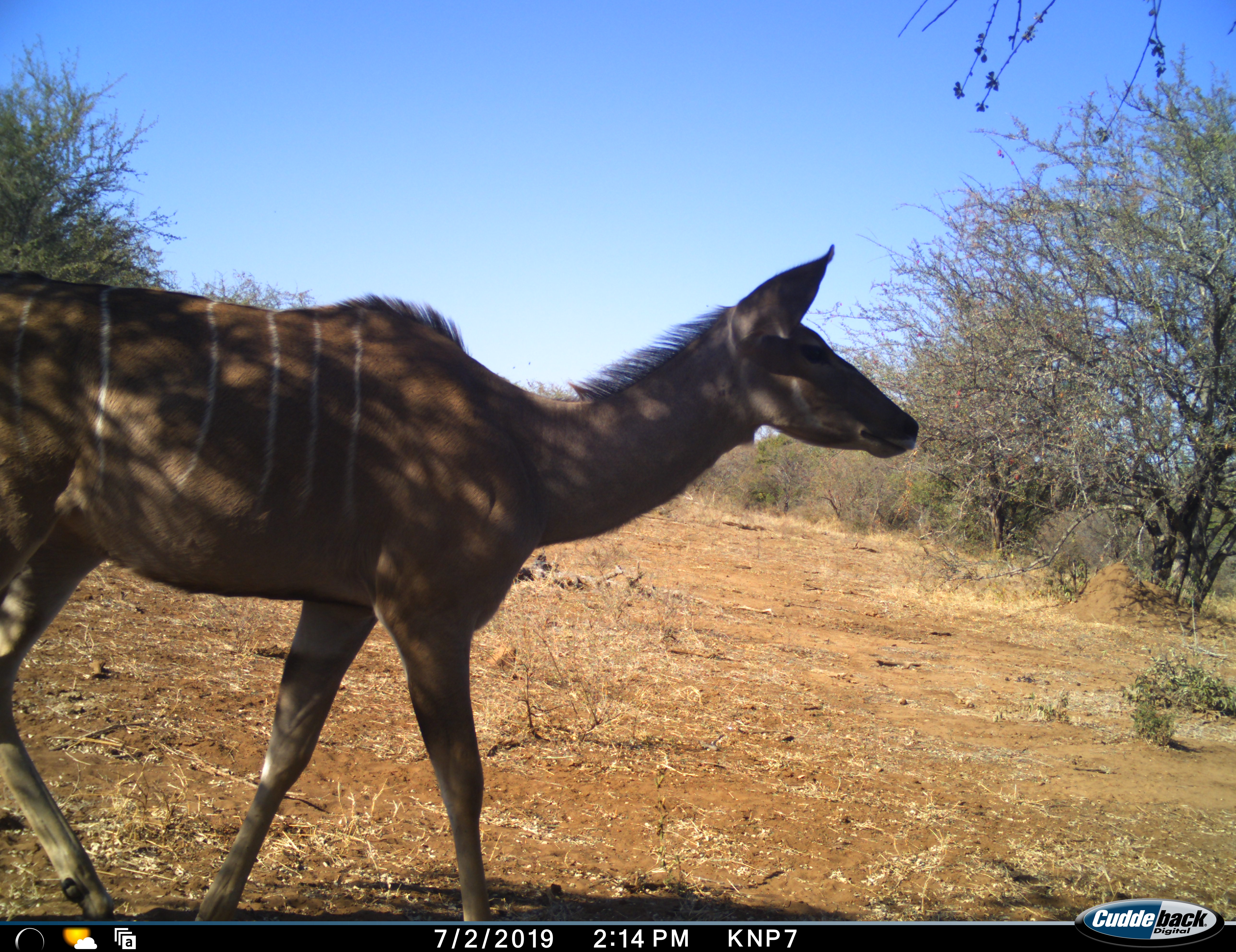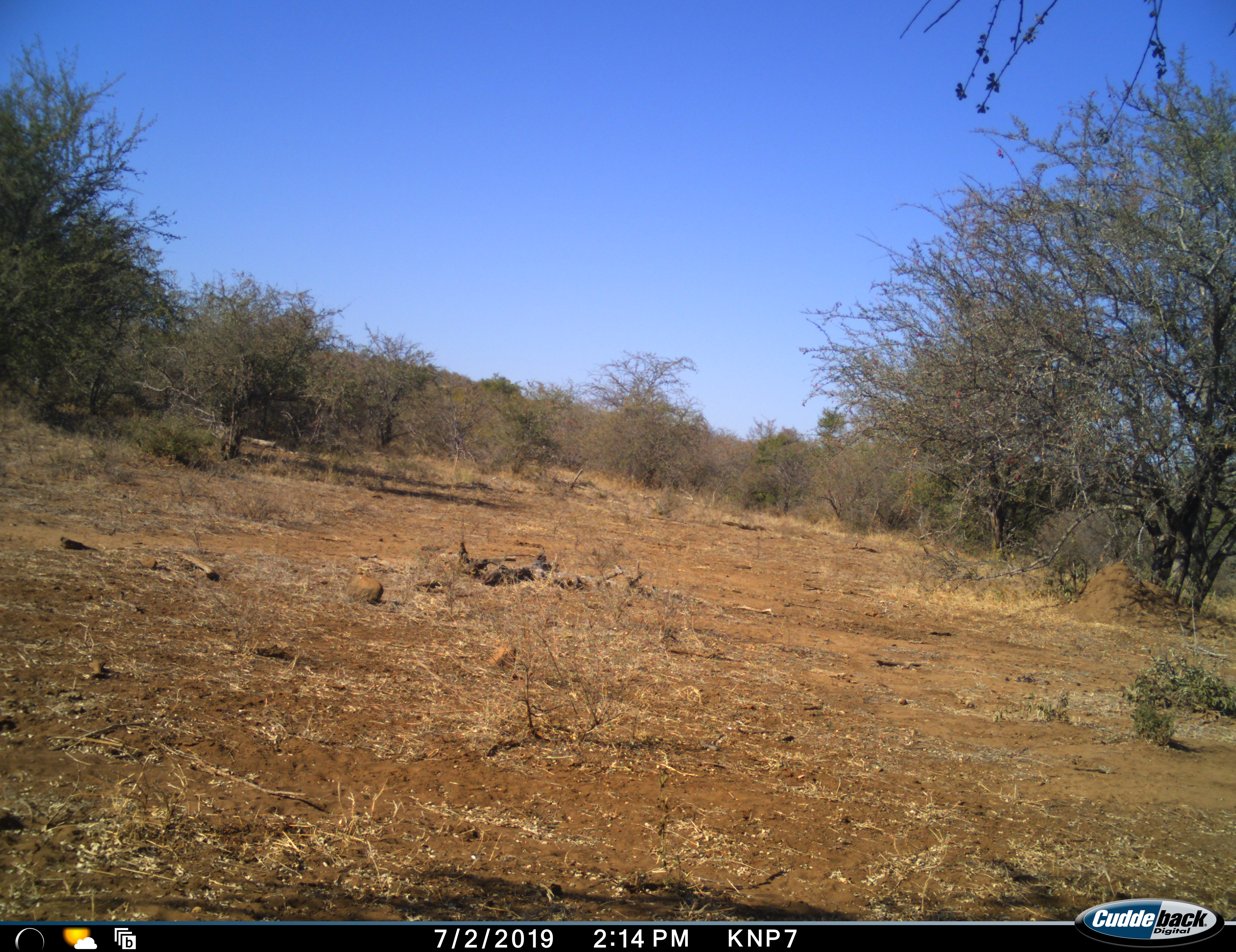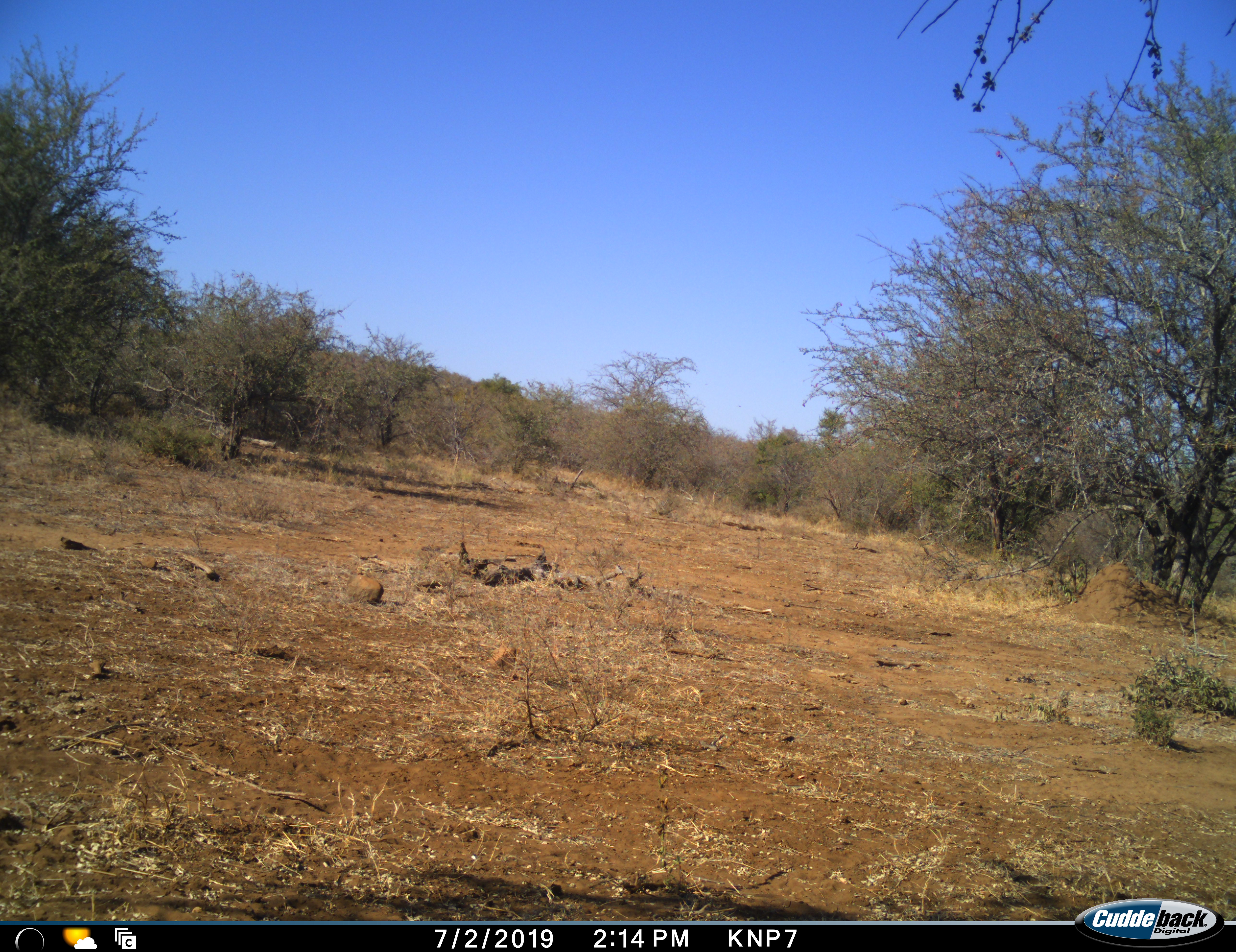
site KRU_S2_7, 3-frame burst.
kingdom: Animalia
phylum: Chordata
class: Mammalia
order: Artiodactyla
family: Bovidae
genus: Tragelaphus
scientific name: Tragelaphus angasii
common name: nyala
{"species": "nyala (Tragelaphus angasii)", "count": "1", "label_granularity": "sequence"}